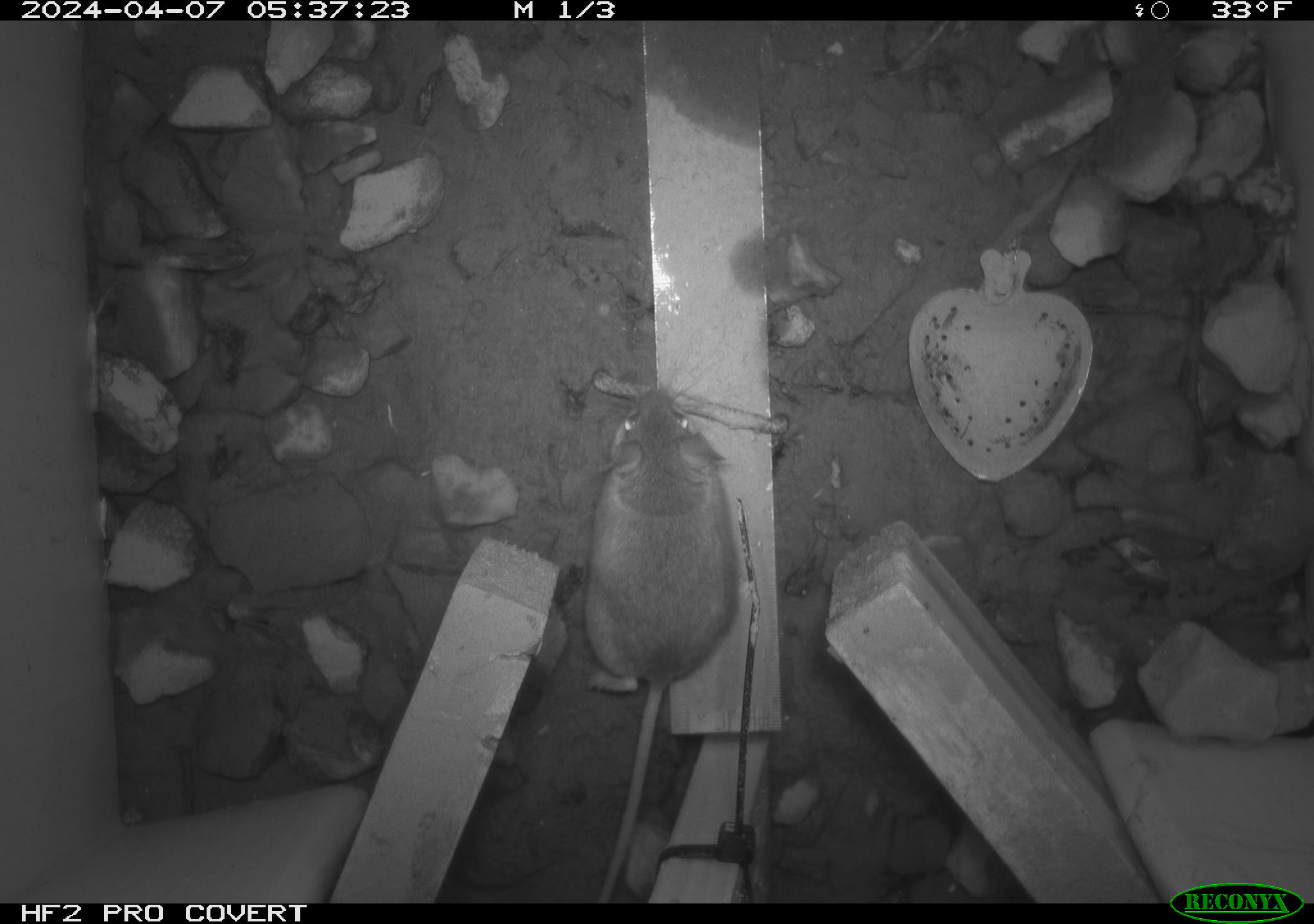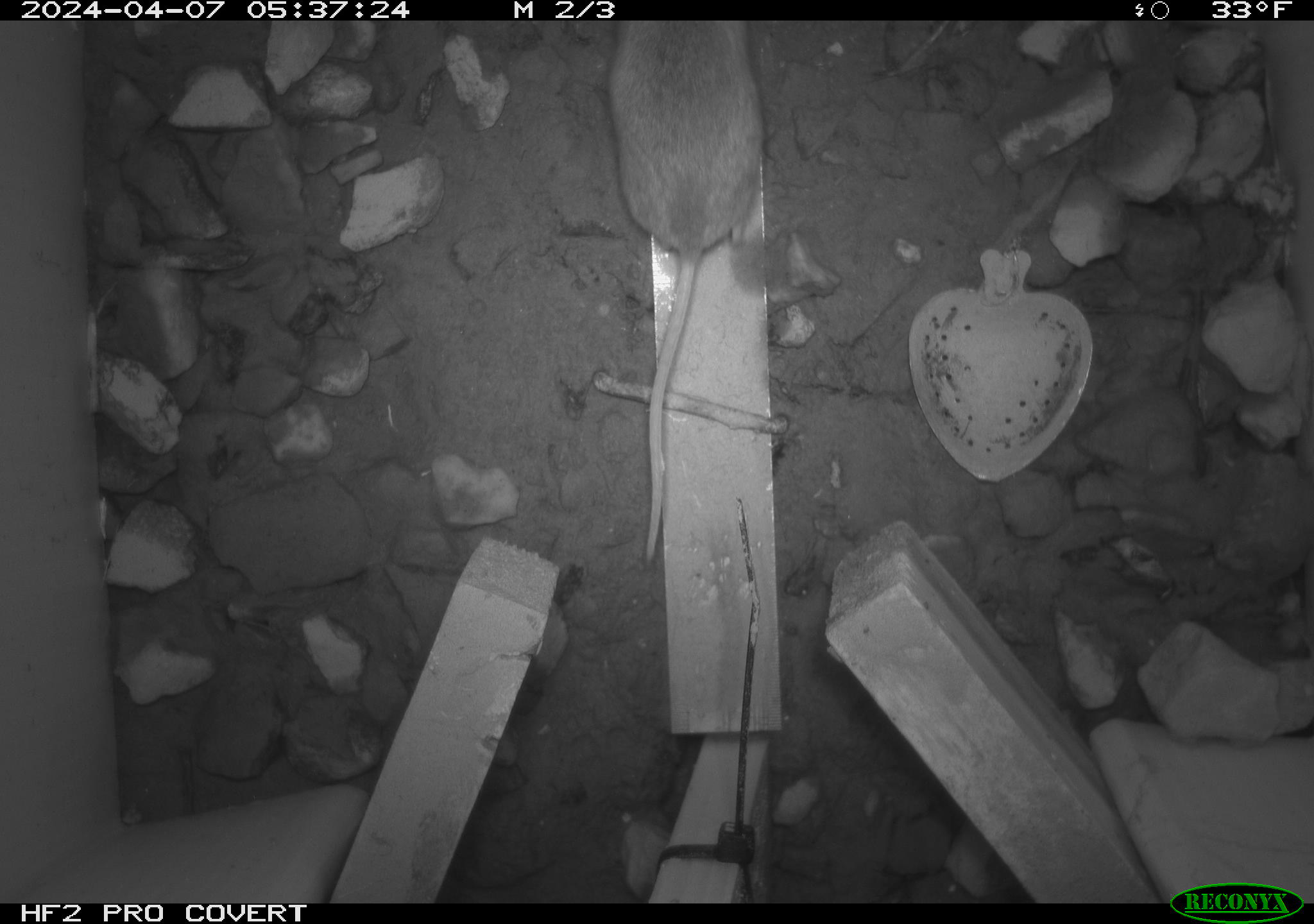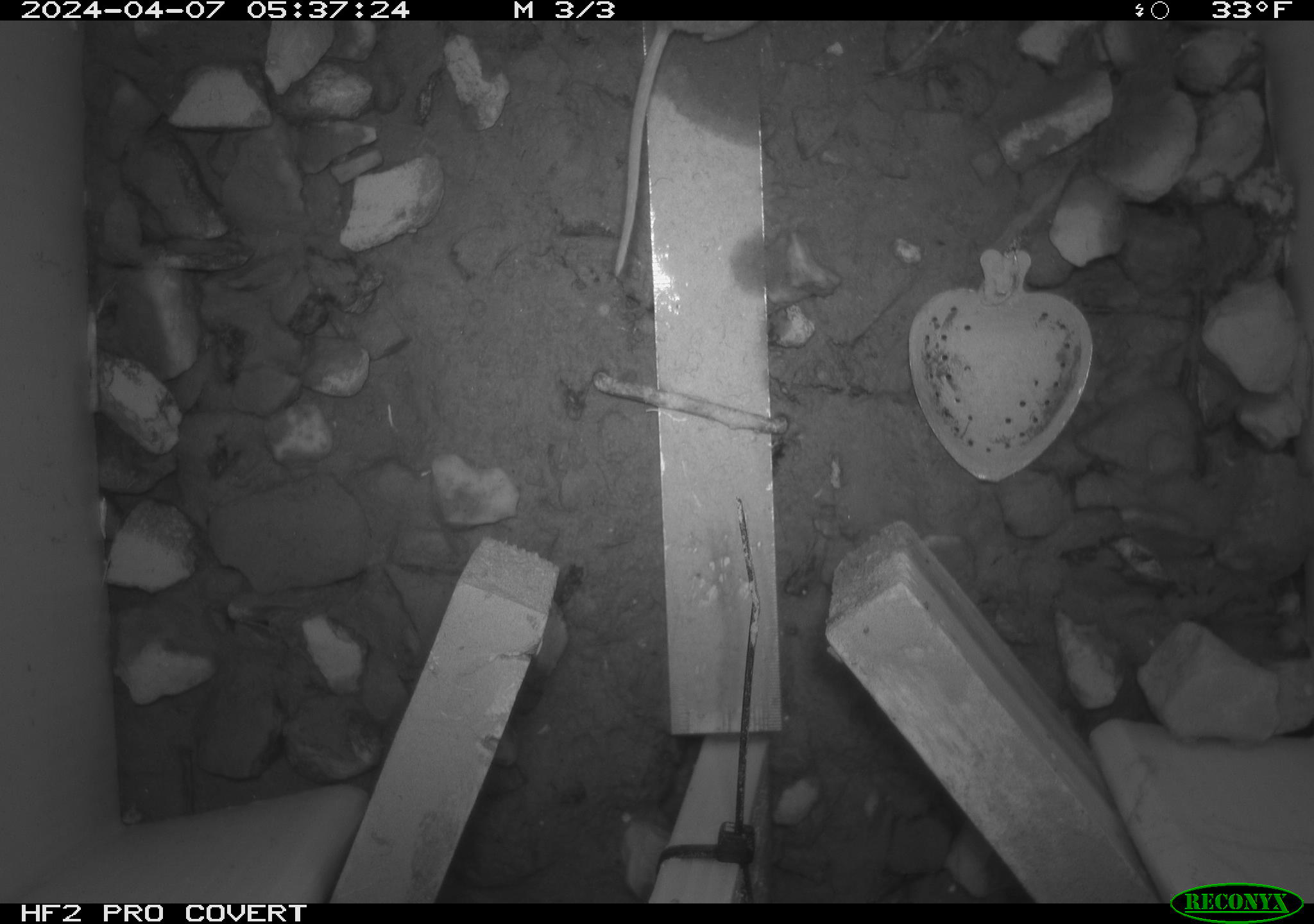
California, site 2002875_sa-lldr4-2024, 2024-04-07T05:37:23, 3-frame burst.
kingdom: Animalia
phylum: Chordata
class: Mammalia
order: Rodentia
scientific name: Rodentia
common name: rodent